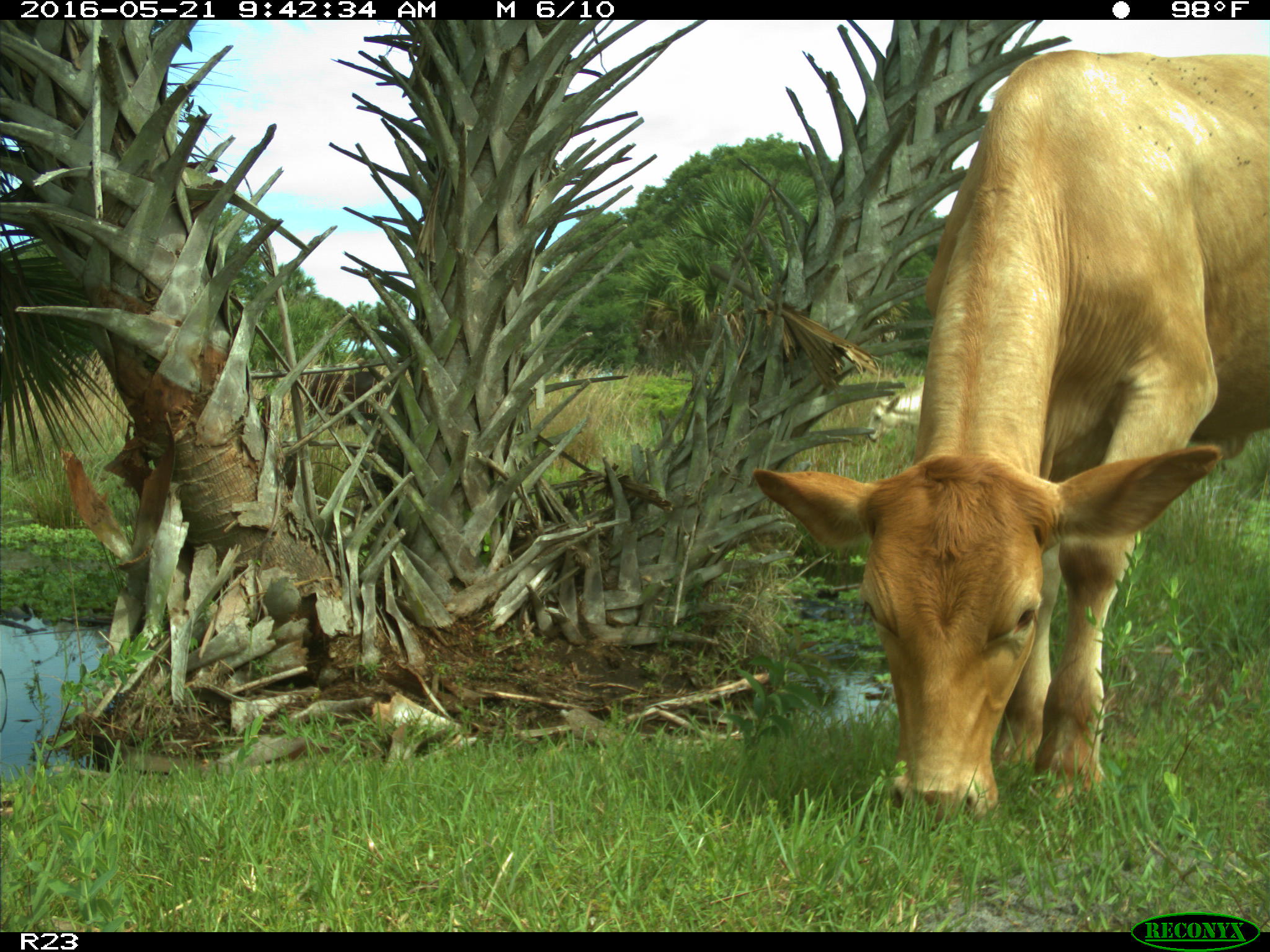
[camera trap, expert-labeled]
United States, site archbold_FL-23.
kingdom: Animalia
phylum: Chordata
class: Mammalia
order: Artiodactyla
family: Bovidae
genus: Bos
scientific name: Bos taurus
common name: domestic cow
Bos taurus (domestic cow).